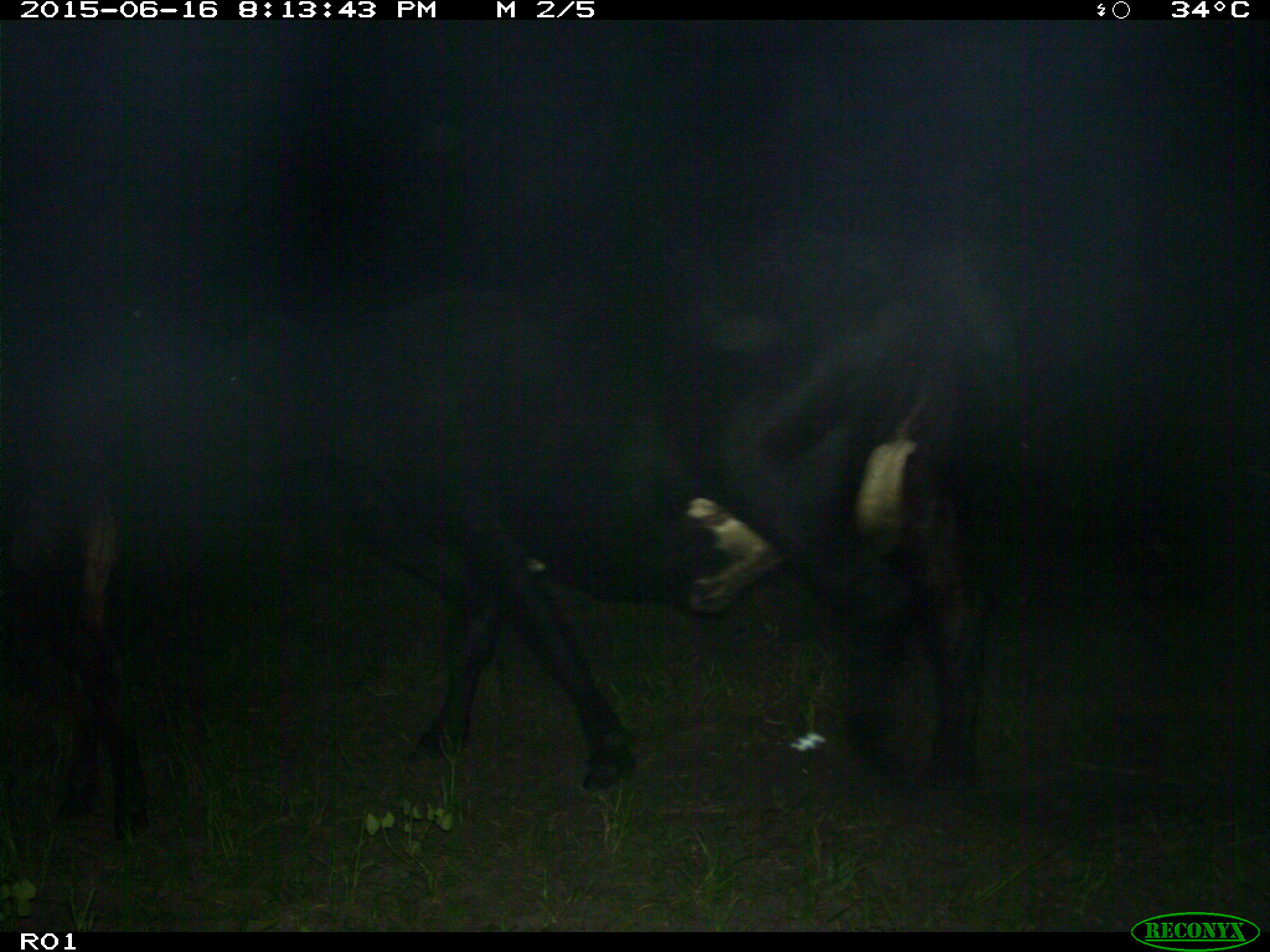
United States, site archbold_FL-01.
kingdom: Animalia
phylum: Chordata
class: Mammalia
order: Artiodactyla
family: Bovidae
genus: Bos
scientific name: Bos taurus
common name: domestic cow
Bos taurus (domestic cow).